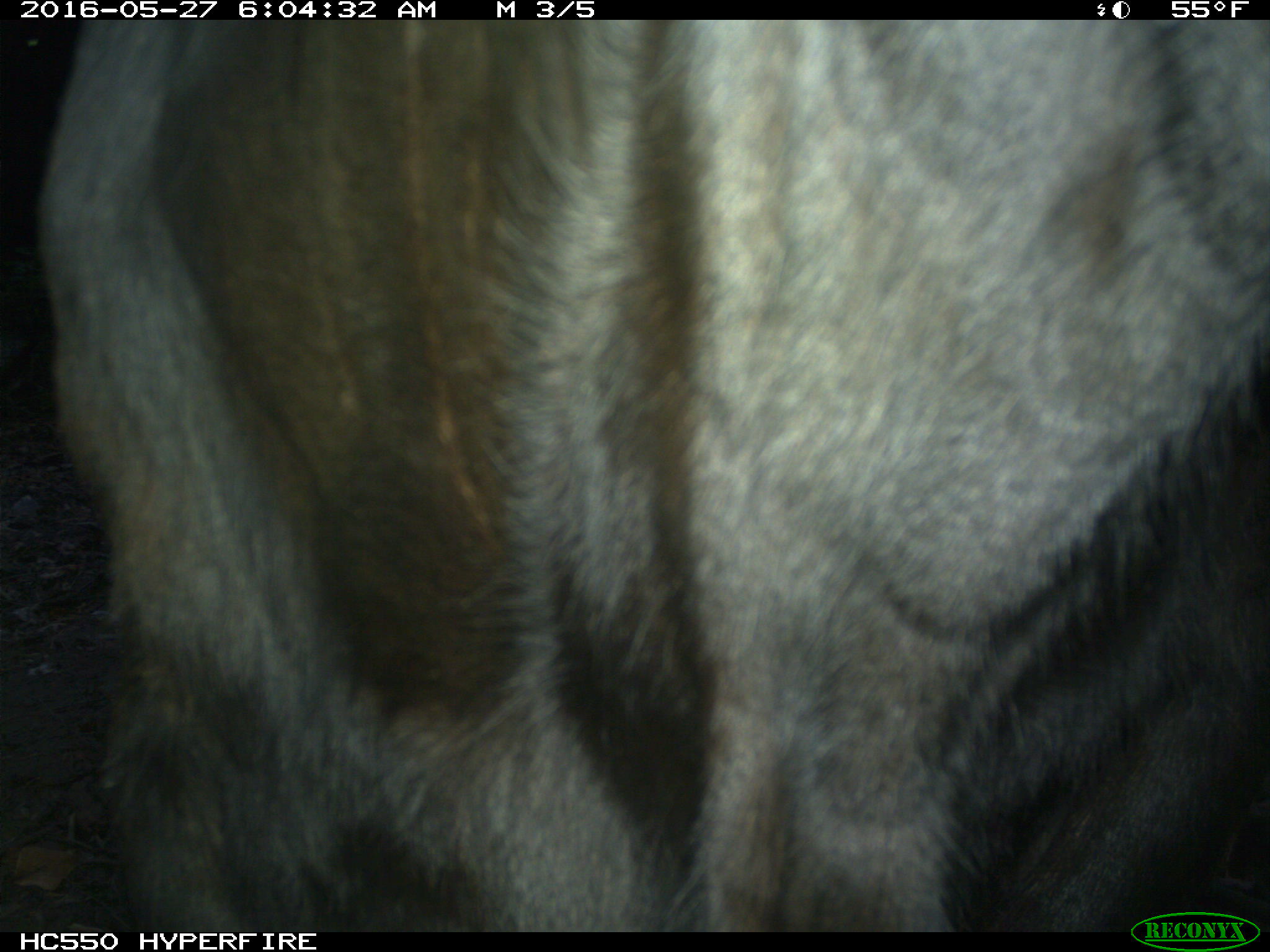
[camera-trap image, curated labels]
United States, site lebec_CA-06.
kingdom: Animalia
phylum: Chordata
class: Mammalia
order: Artiodactyla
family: Bovidae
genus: Bos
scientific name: Bos taurus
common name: domestic cow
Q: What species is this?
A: Bos taurus (domestic cow).